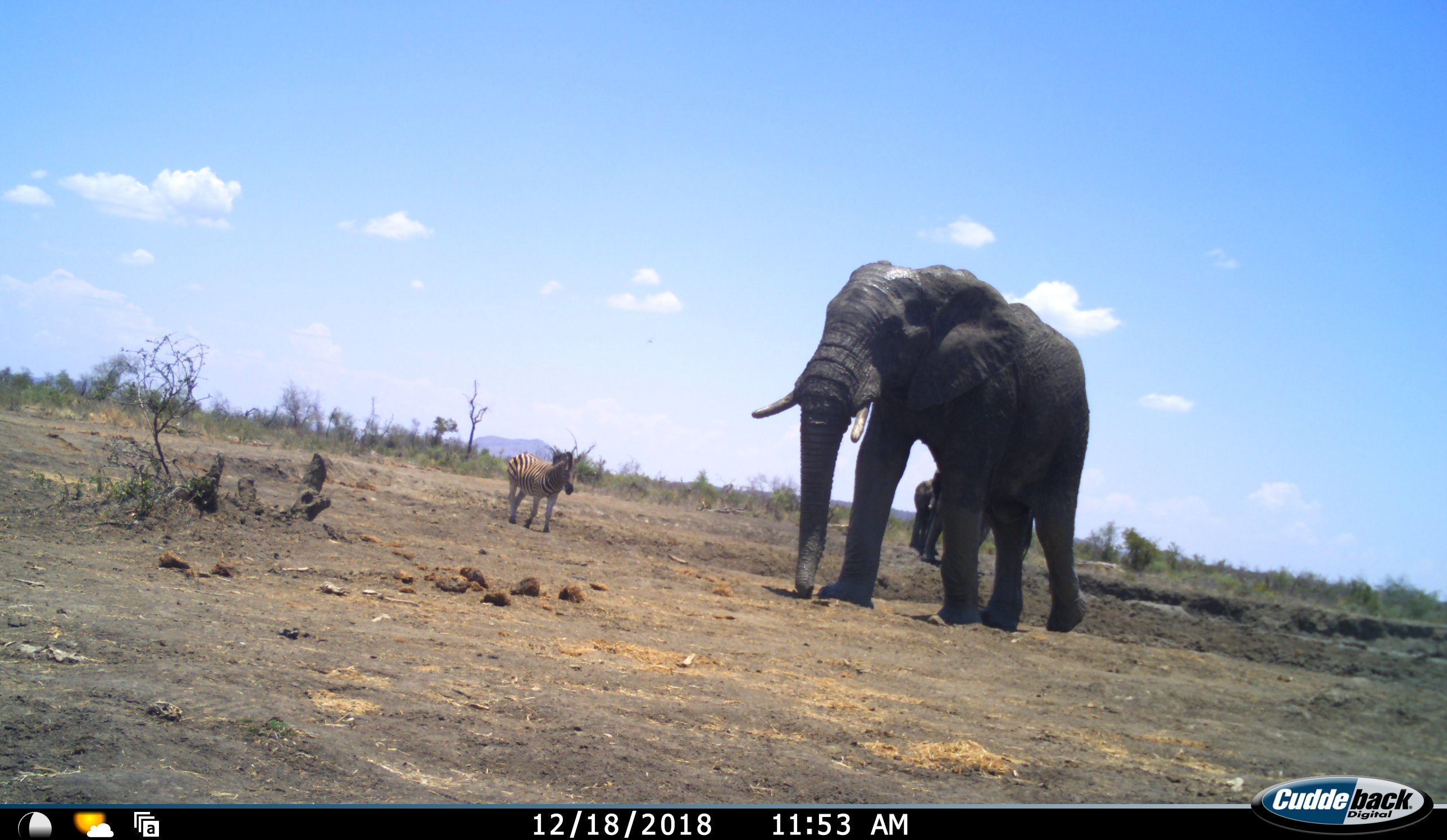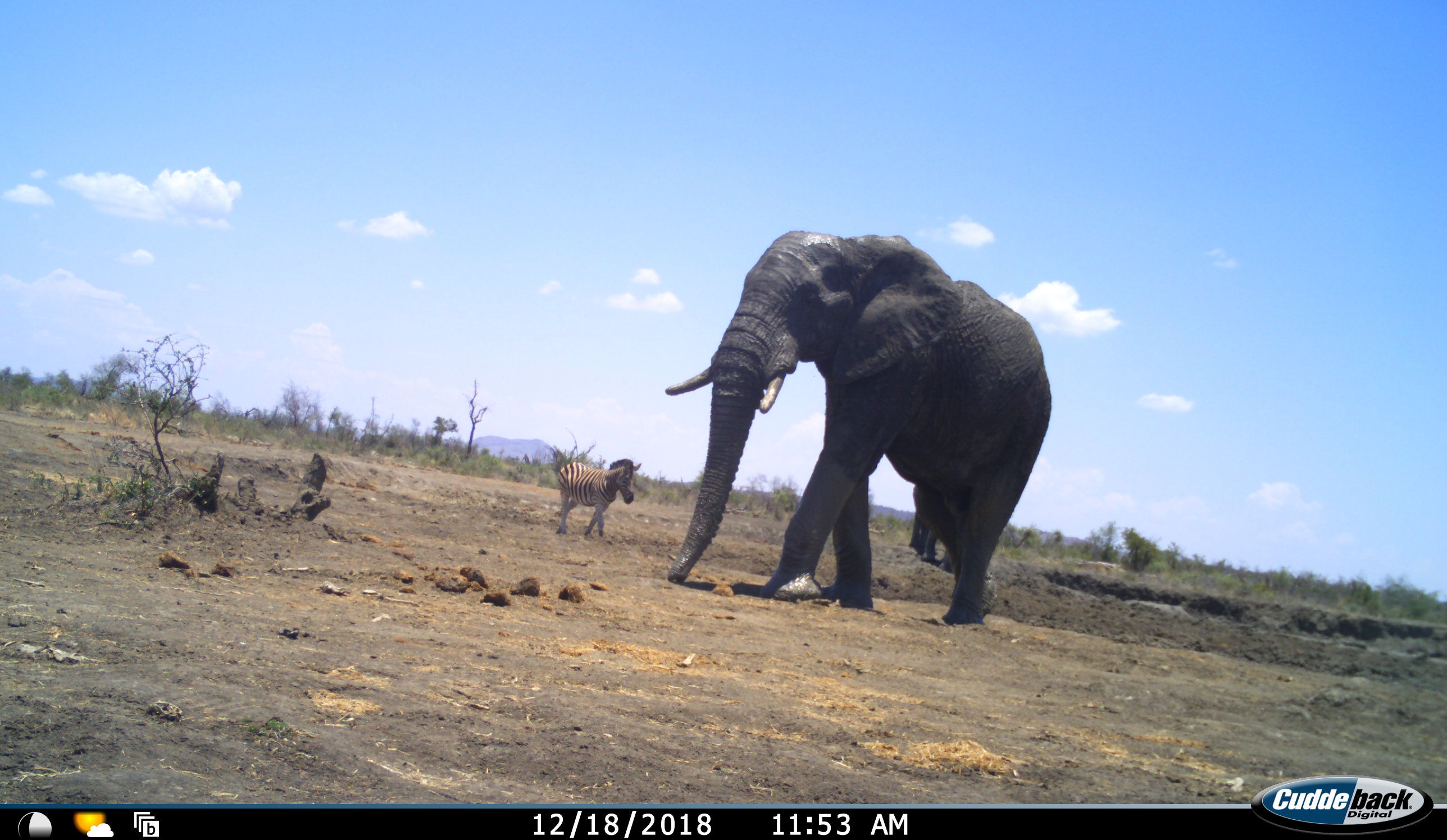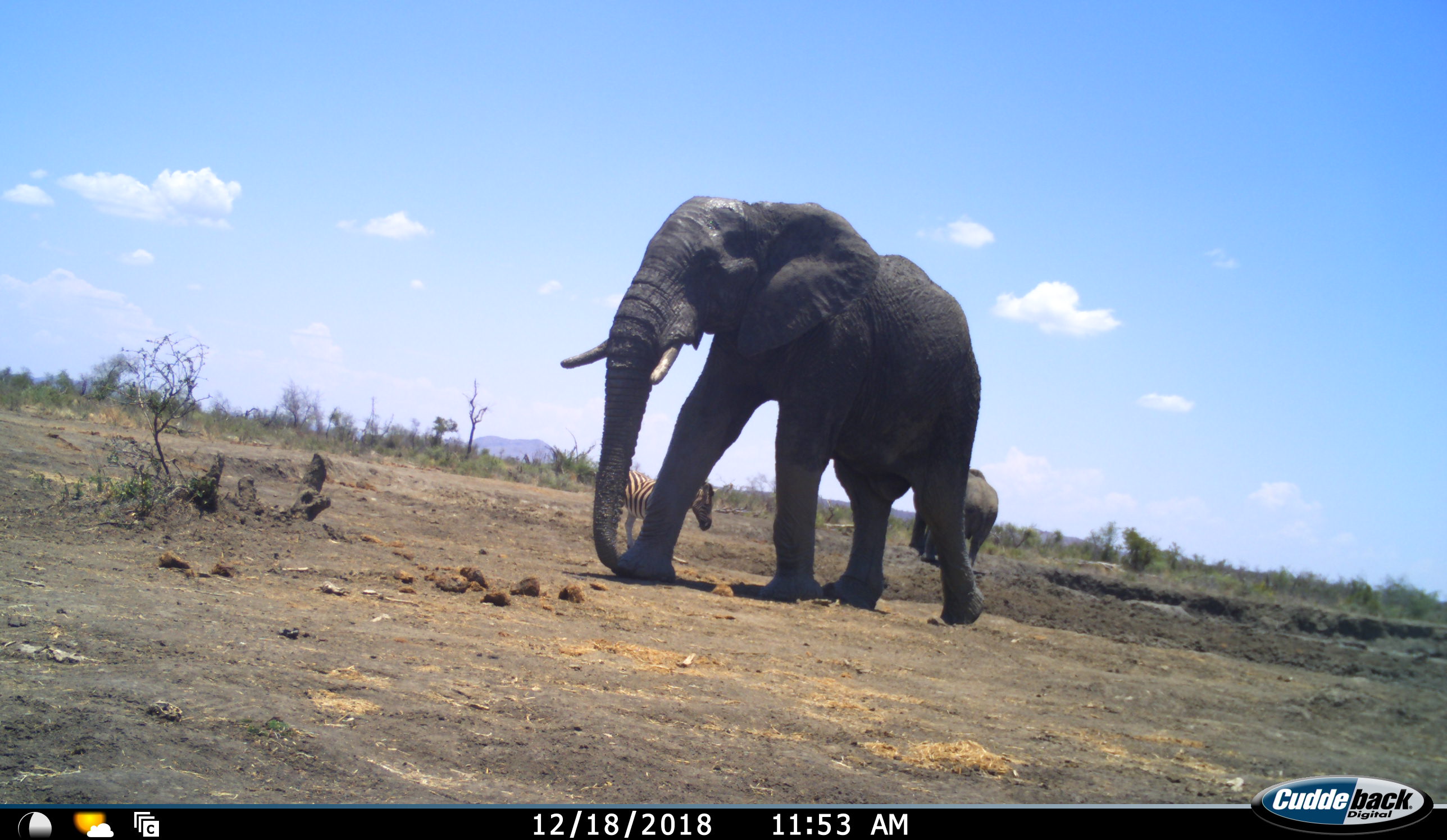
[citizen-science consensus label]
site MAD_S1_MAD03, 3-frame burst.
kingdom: Animalia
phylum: Chordata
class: Mammalia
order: Proboscidea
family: Elephantidae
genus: Loxodonta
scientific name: Loxodonta africana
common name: african bush elephant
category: elephant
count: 2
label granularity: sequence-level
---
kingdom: Animalia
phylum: Chordata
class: Mammalia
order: Perissodactyla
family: Equidae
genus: Equus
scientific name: Equus quagga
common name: plains zebra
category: zebraplains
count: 1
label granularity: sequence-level